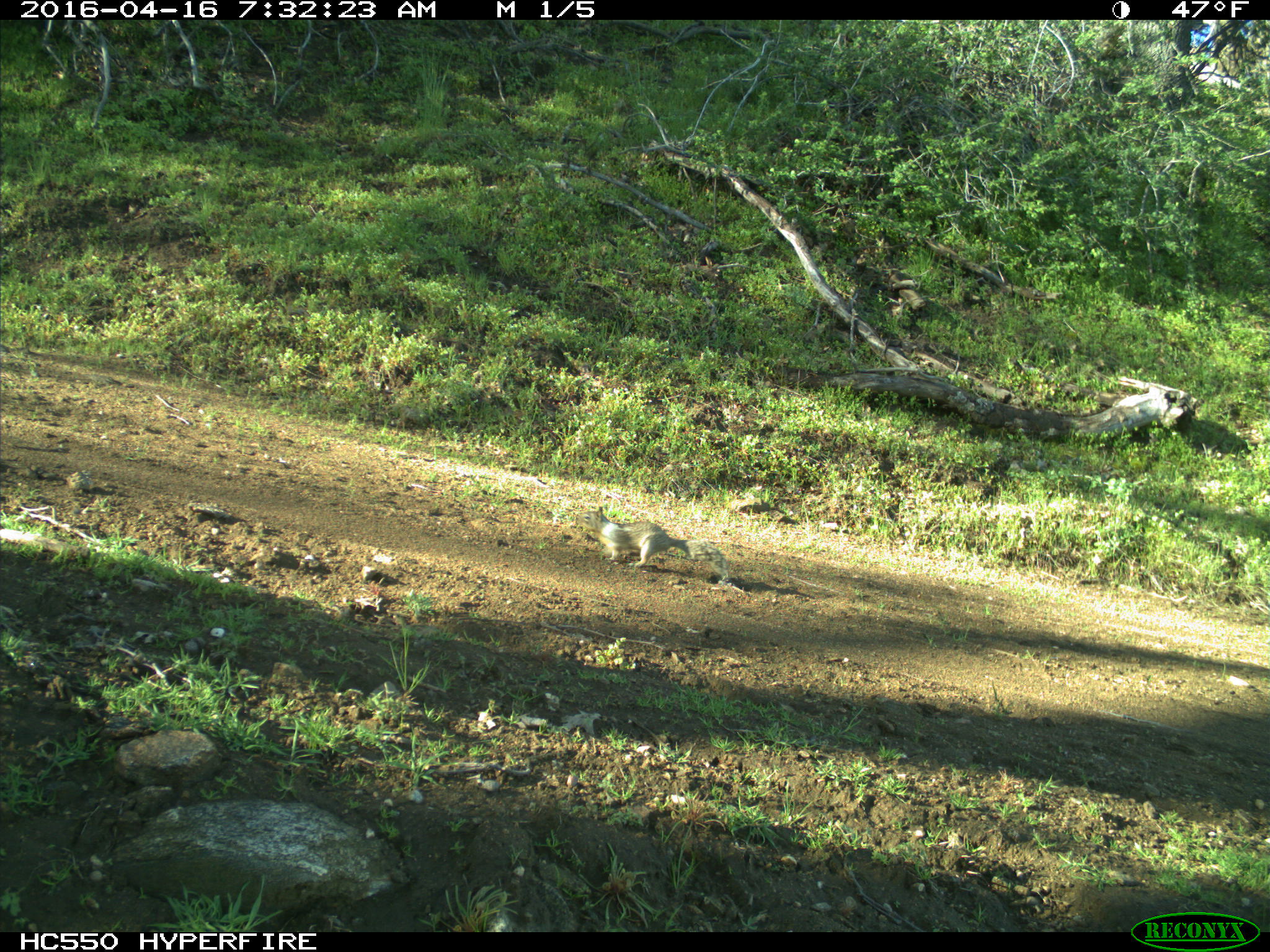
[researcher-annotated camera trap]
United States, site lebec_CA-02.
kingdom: Animalia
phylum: Chordata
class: Mammalia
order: Rodentia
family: Sciuridae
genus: Otospermophilus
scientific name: Otospermophilus beecheyi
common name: california ground squirrel